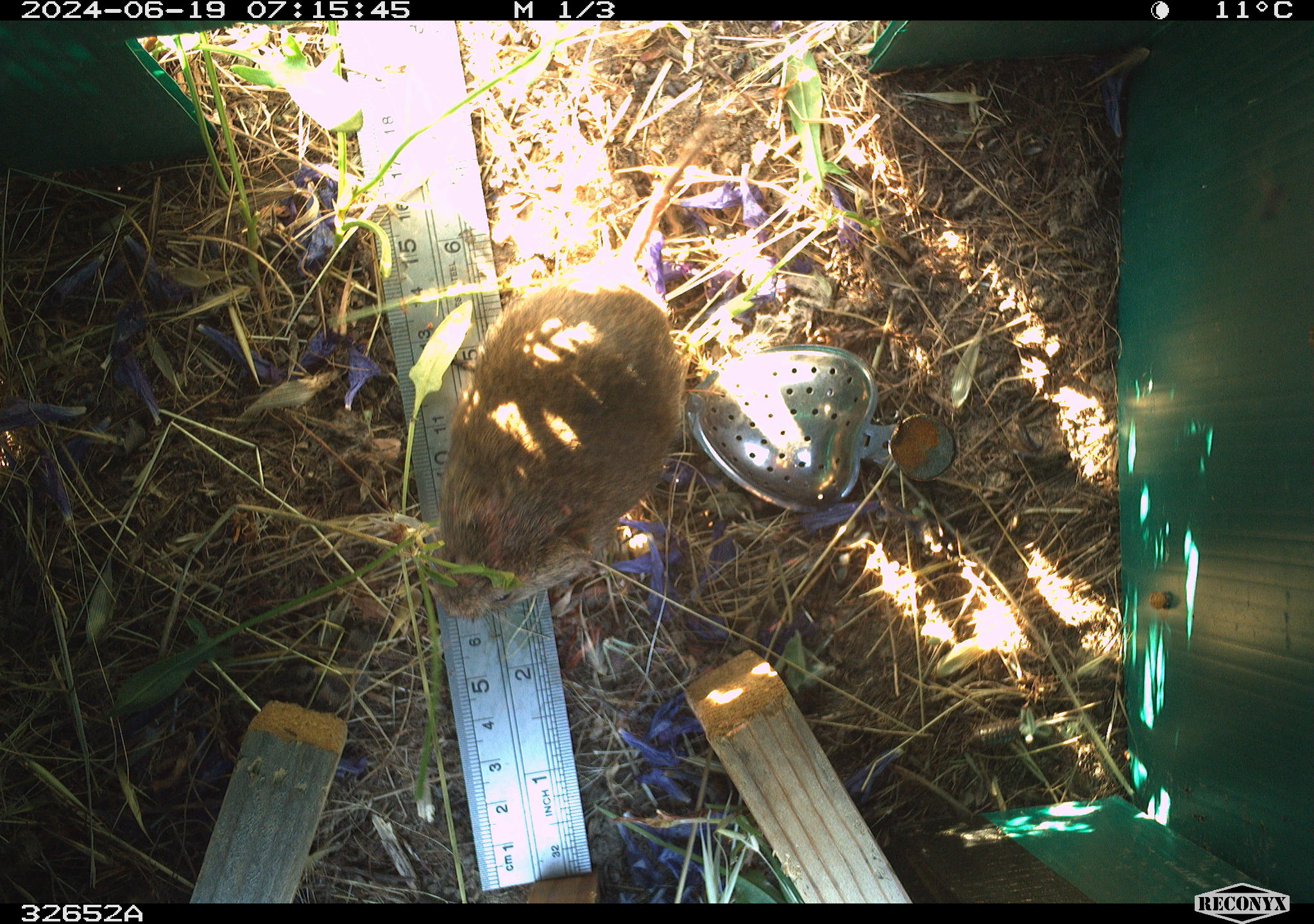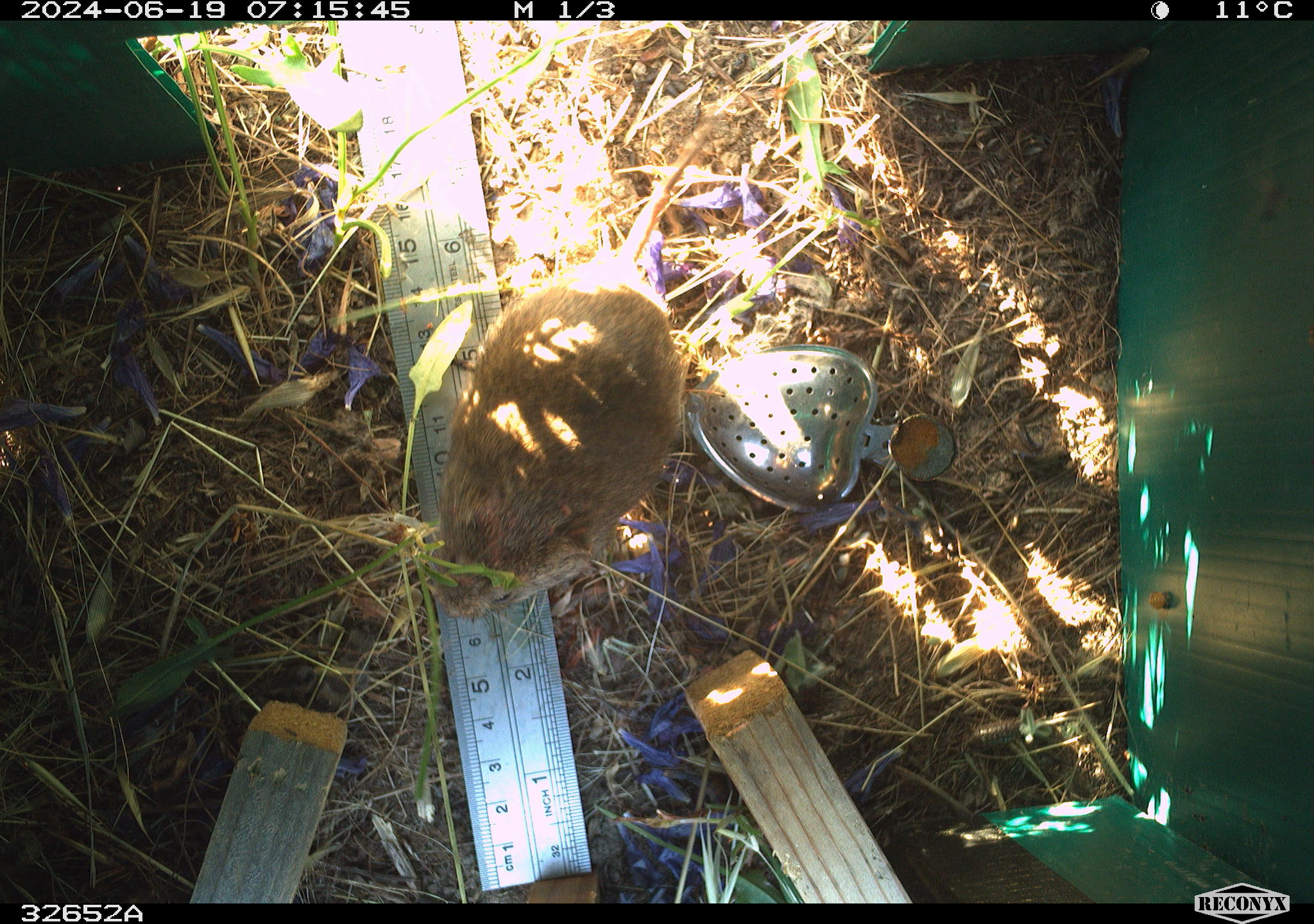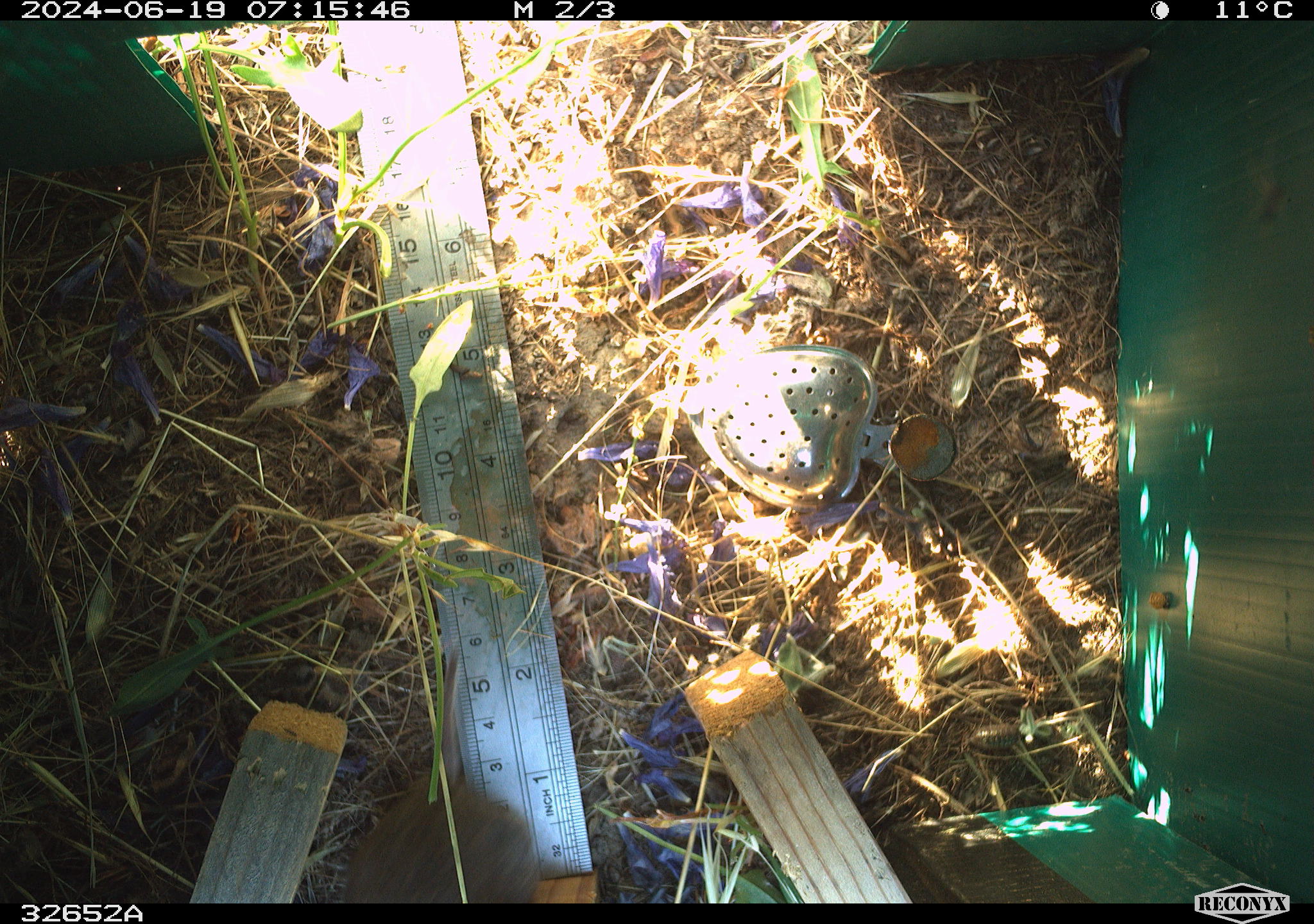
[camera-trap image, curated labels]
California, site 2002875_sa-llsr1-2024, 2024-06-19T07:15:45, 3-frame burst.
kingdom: Animalia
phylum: Chordata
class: Mammalia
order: Rodentia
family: Cricetidae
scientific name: Arvicolinae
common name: voles, lemmings, and muskrats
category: arvicolinae subfamily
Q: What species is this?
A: Arvicolinae subfamily (voles, lemmings, and muskrats) (Arvicolinae).